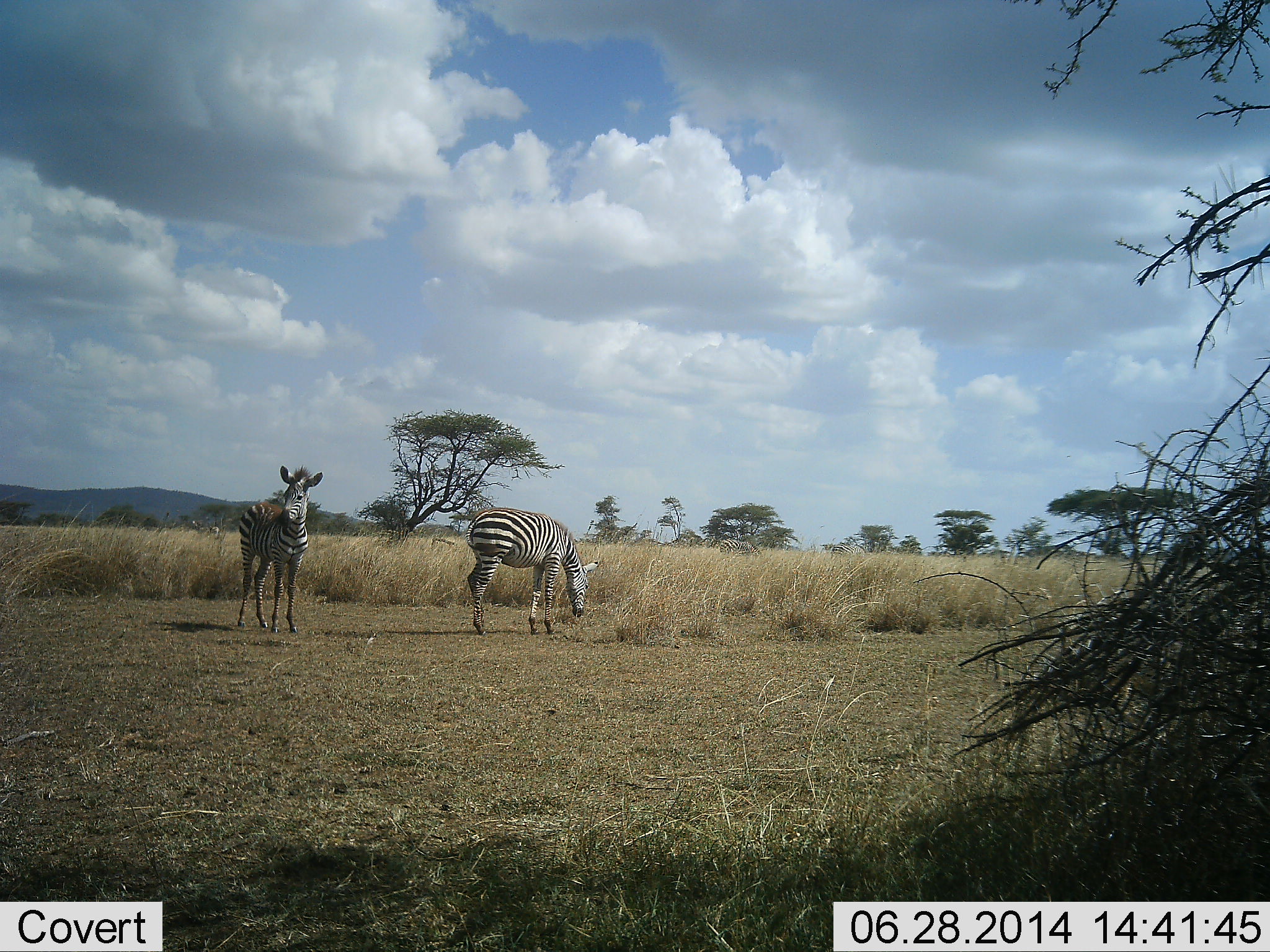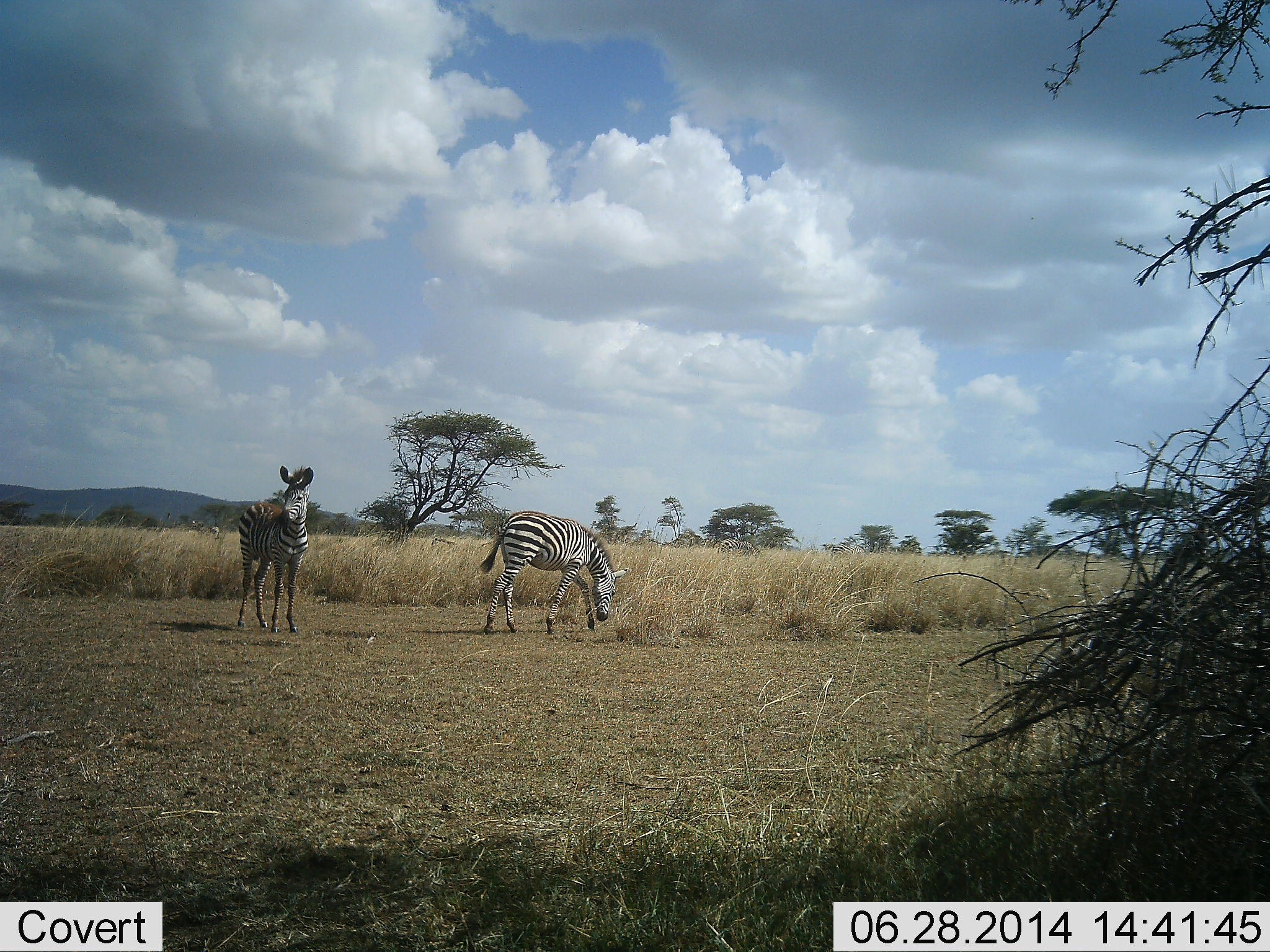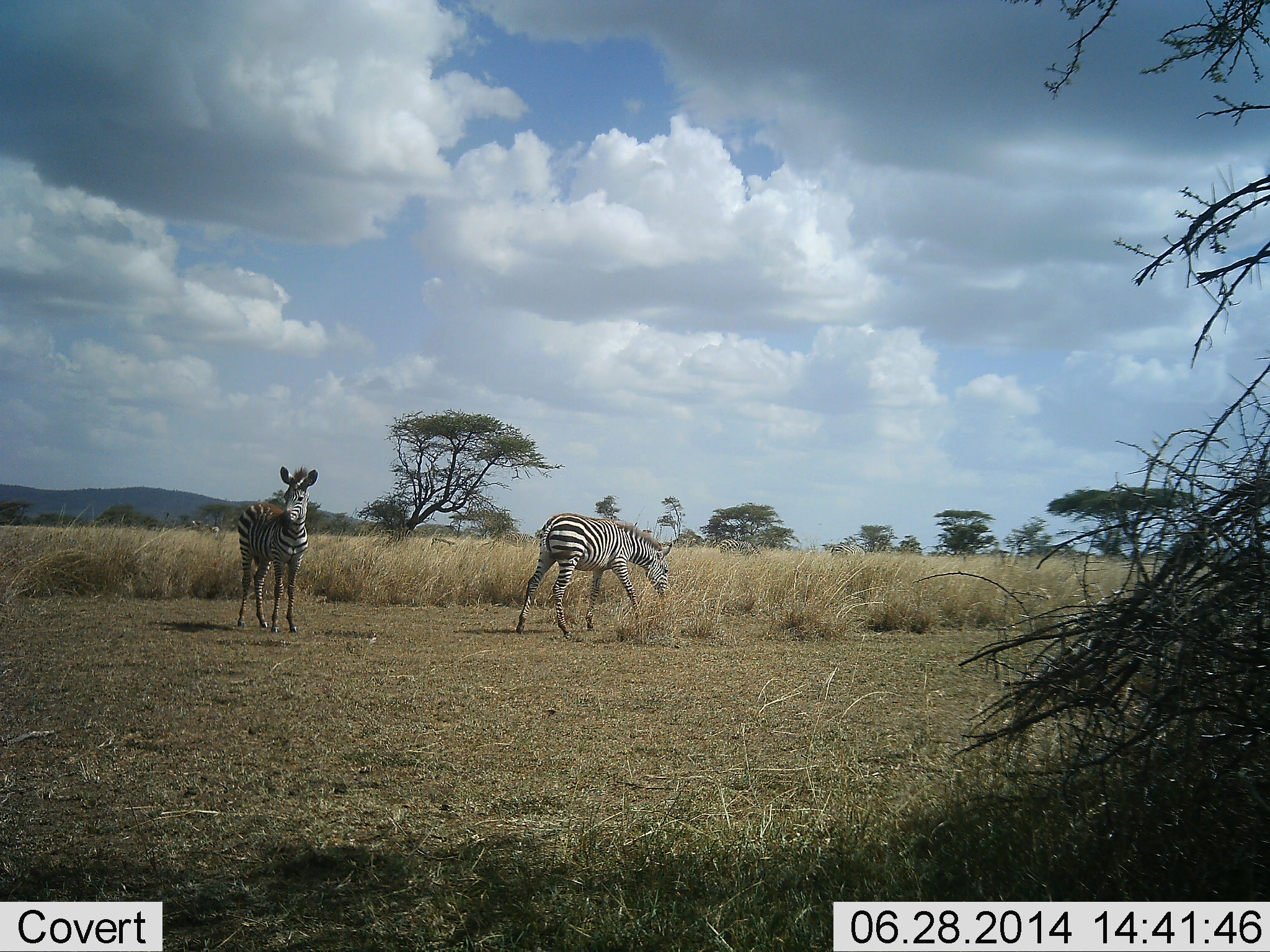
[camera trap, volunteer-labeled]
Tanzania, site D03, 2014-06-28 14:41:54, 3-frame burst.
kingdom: Animalia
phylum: Chordata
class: Mammalia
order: Perissodactyla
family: Equidae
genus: Equus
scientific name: Equus quagga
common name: plains zebra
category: zebra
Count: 2.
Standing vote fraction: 80%.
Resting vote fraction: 10%.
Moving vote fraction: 50%.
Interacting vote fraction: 0%.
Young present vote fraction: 0%.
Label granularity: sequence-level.